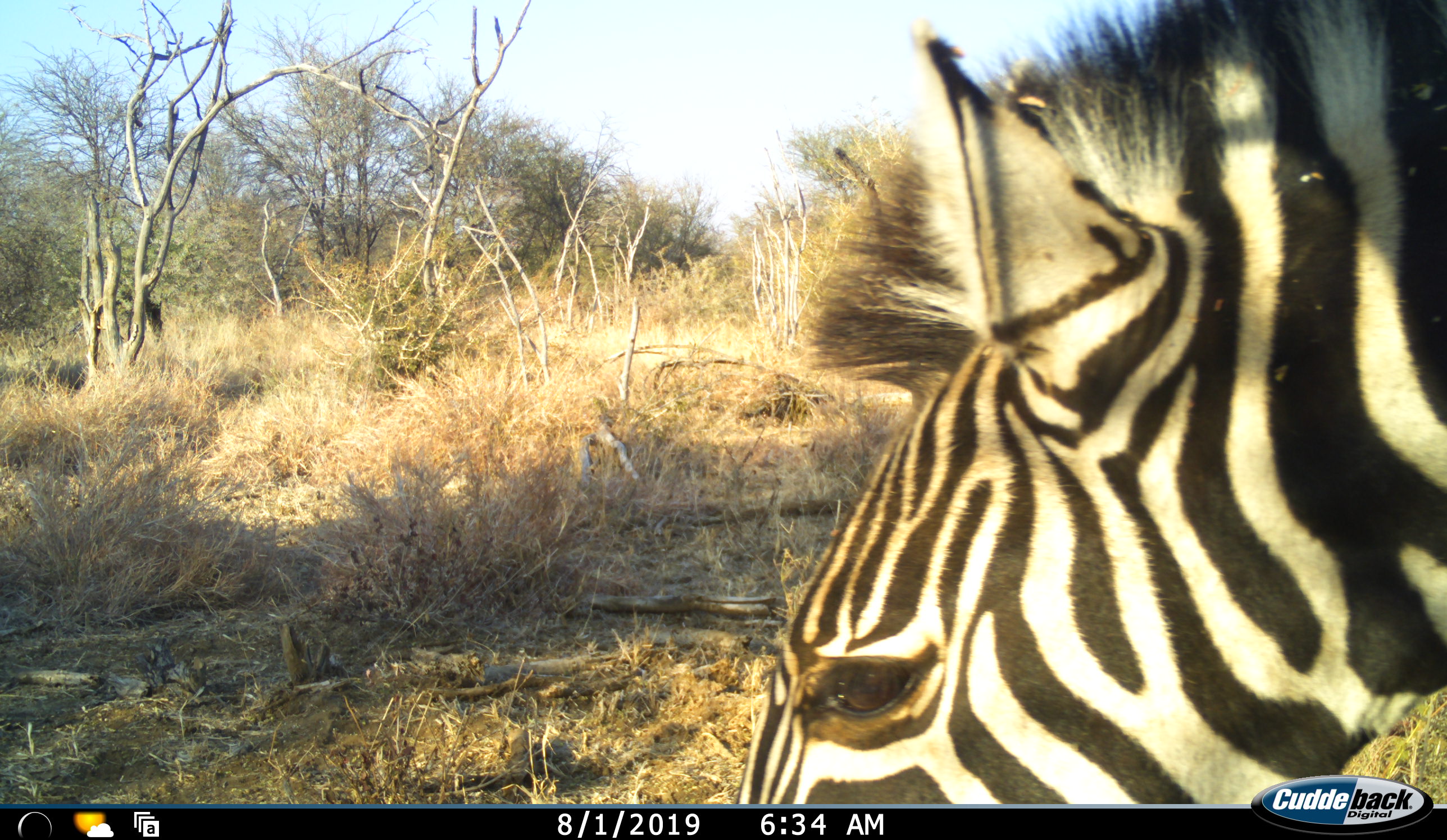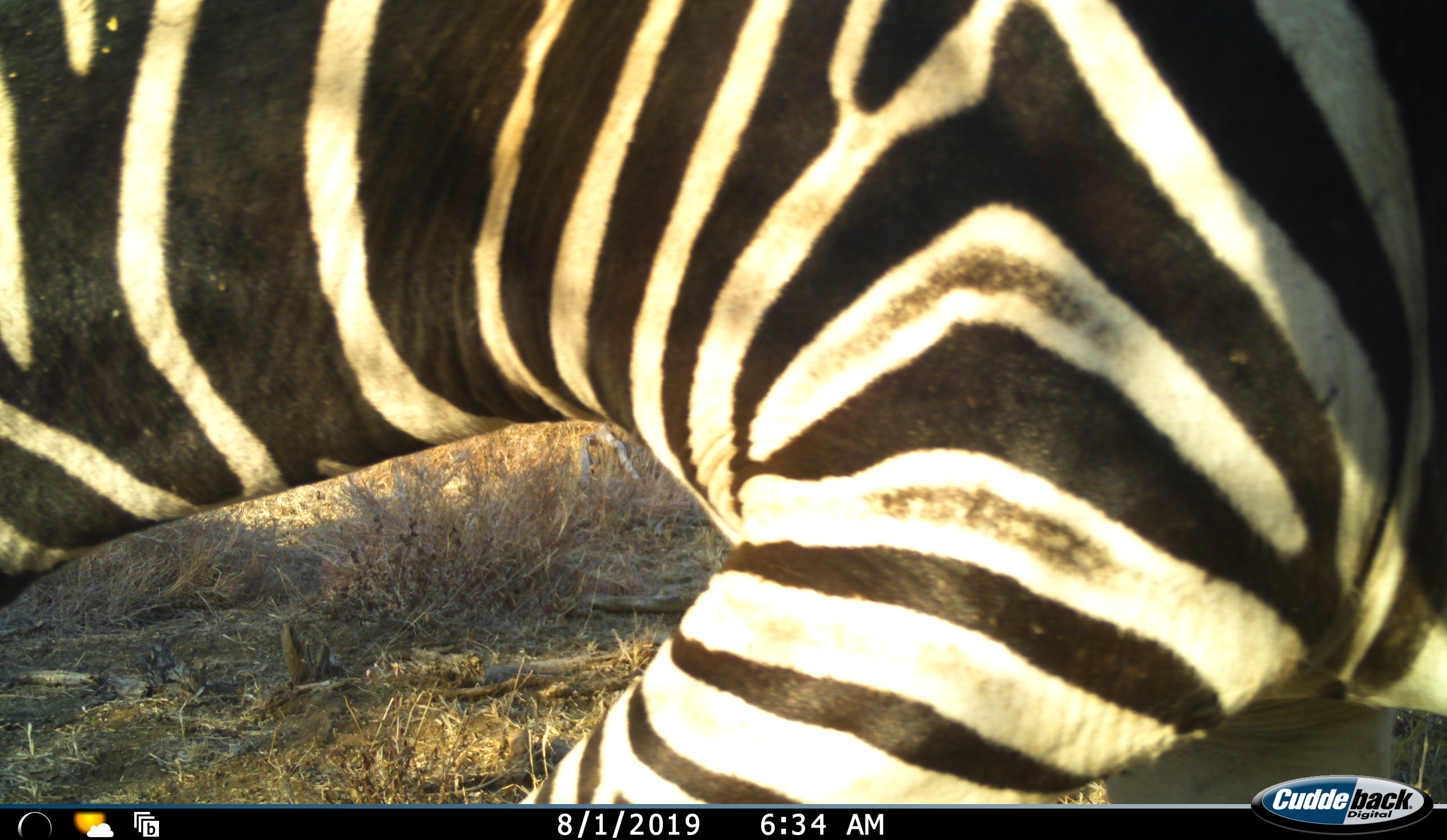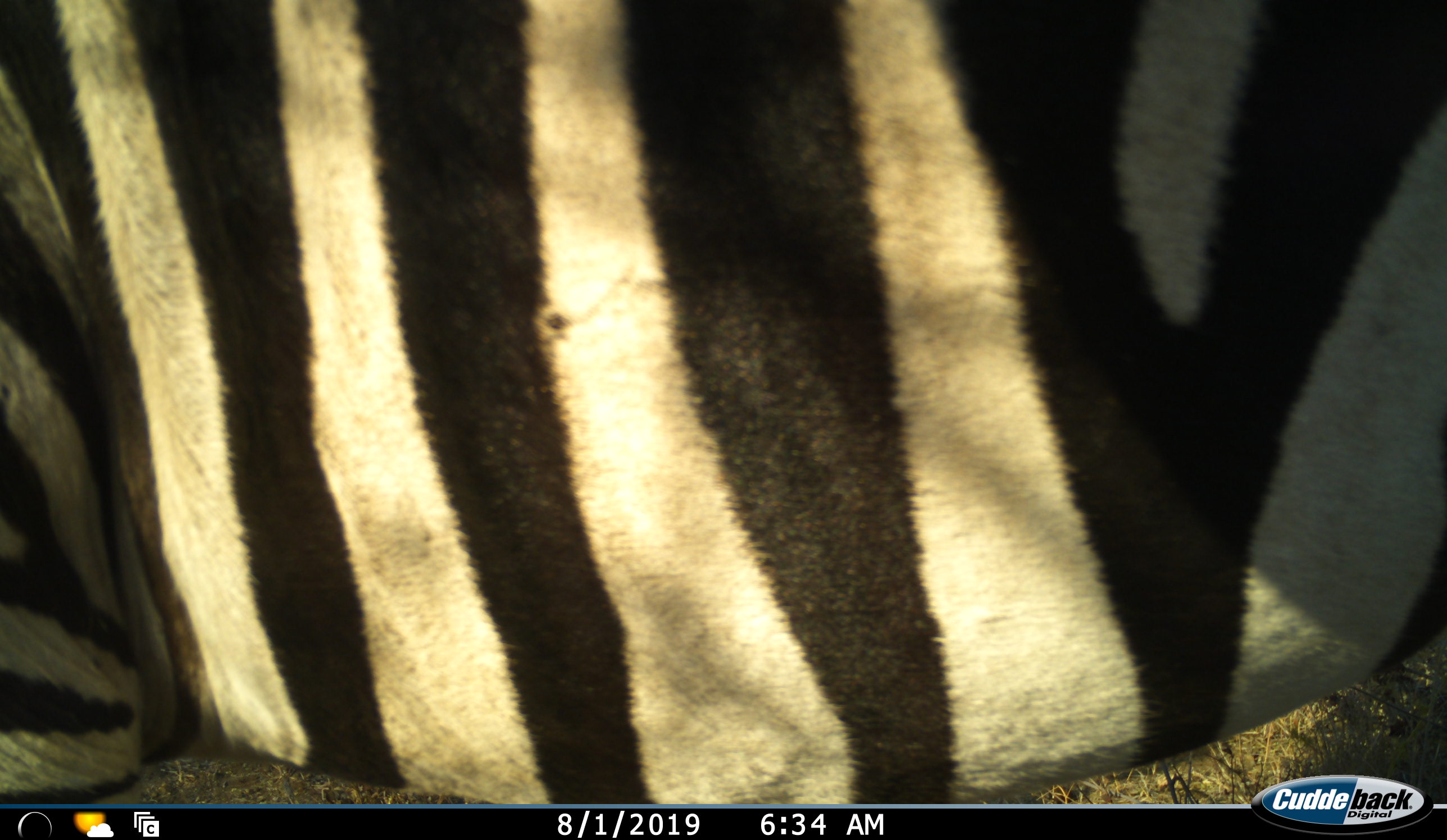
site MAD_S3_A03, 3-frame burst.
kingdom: Animalia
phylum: Chordata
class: Mammalia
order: Perissodactyla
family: Equidae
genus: Equus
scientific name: Equus quagga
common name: plains zebra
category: zebraplains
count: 1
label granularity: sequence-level